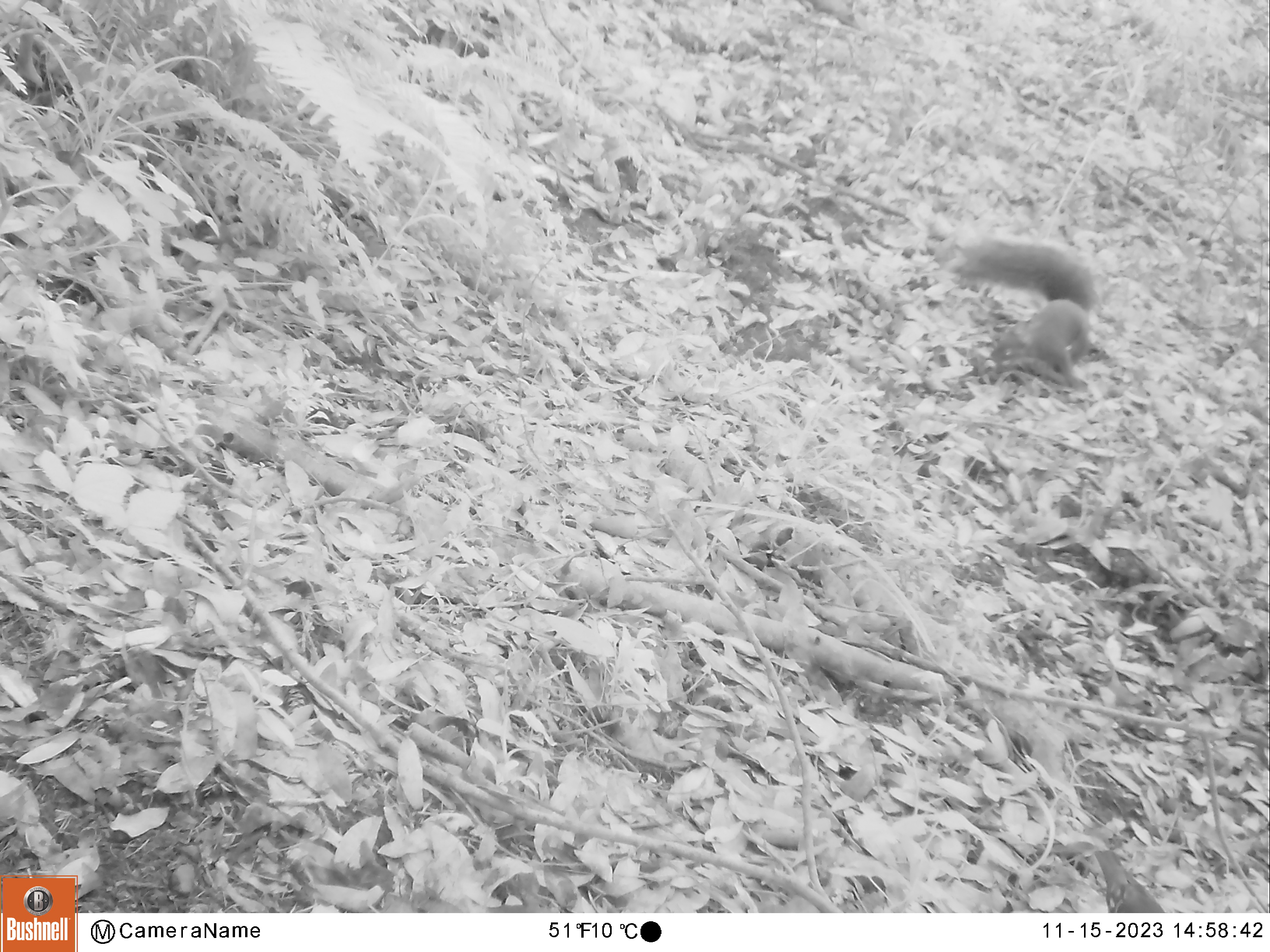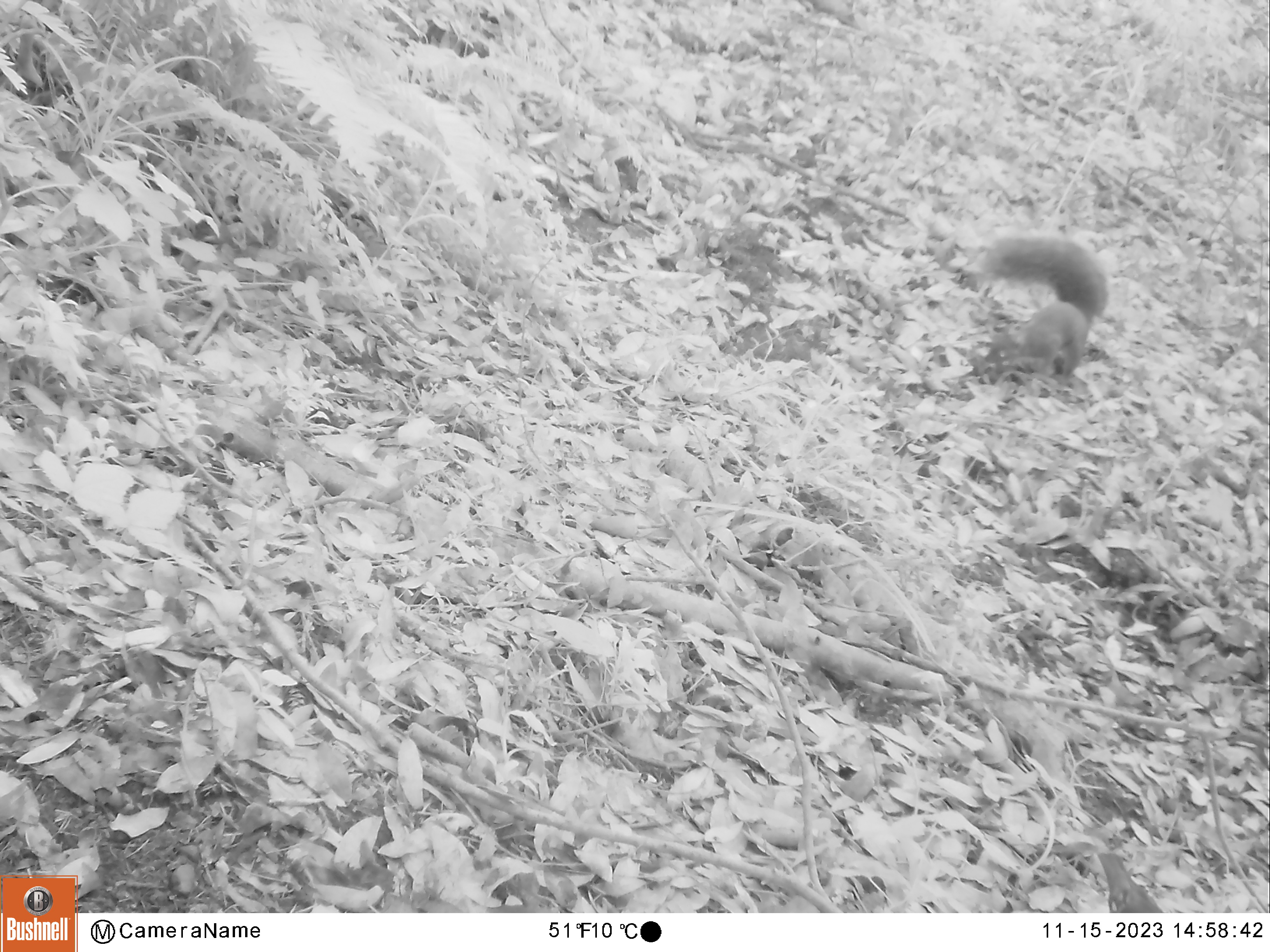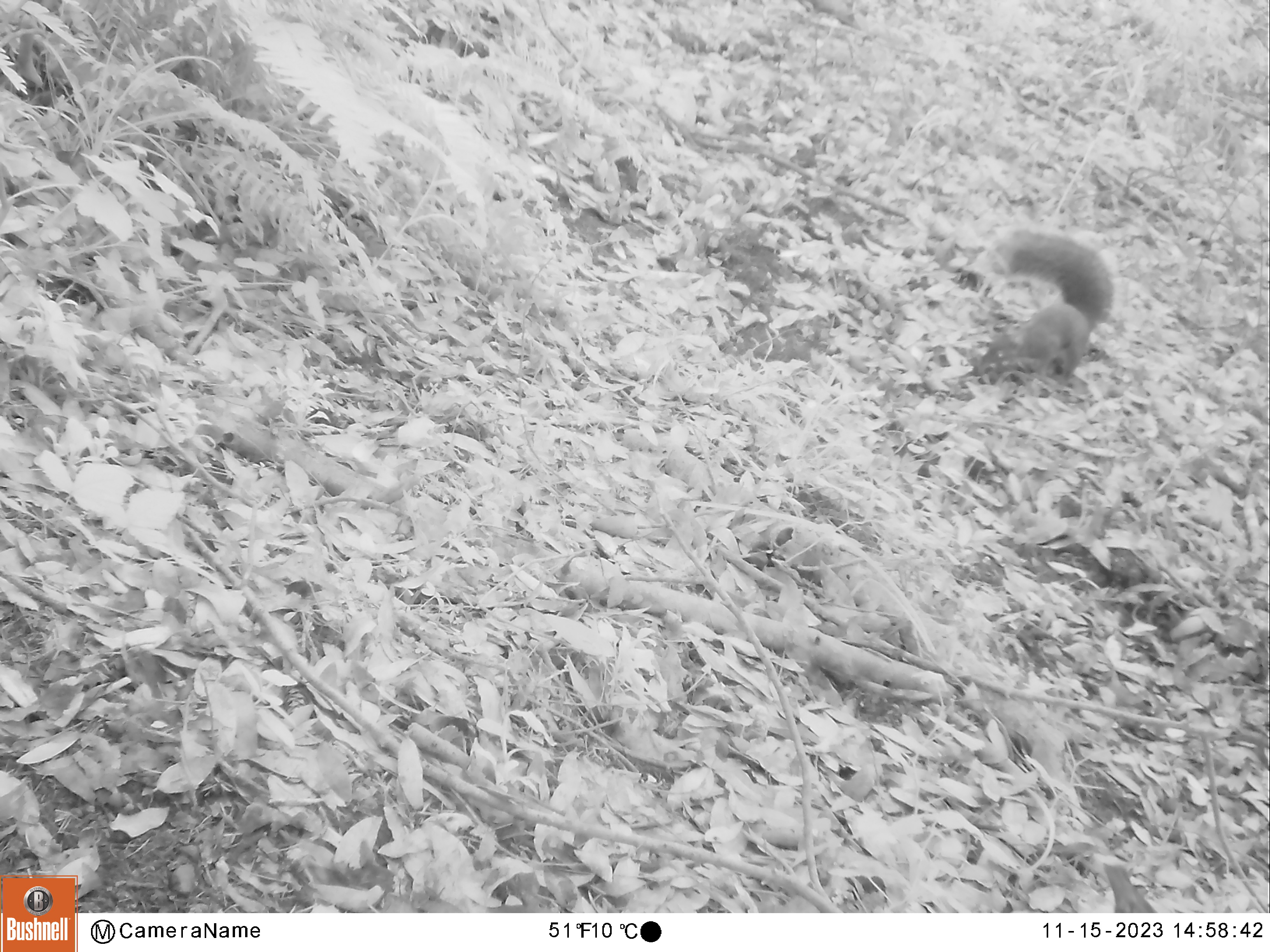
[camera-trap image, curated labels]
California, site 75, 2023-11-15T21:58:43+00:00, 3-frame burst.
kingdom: Animalia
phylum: Chordata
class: Aves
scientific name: Aves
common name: bird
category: unknown bird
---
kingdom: Animalia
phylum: Chordata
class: Mammalia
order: Rodentia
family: Sciuridae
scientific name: Sciuridae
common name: squirrel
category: unknown squirrel